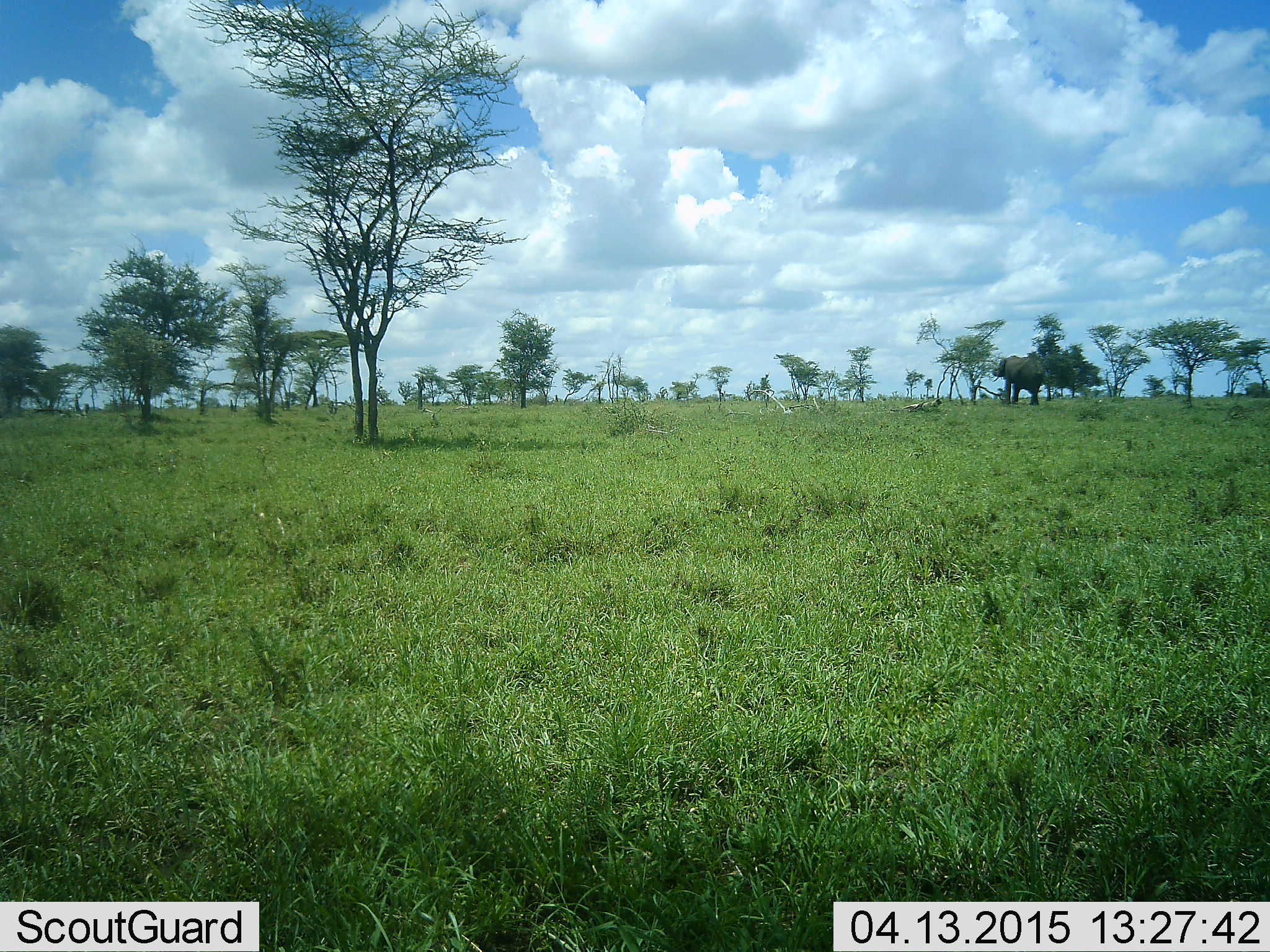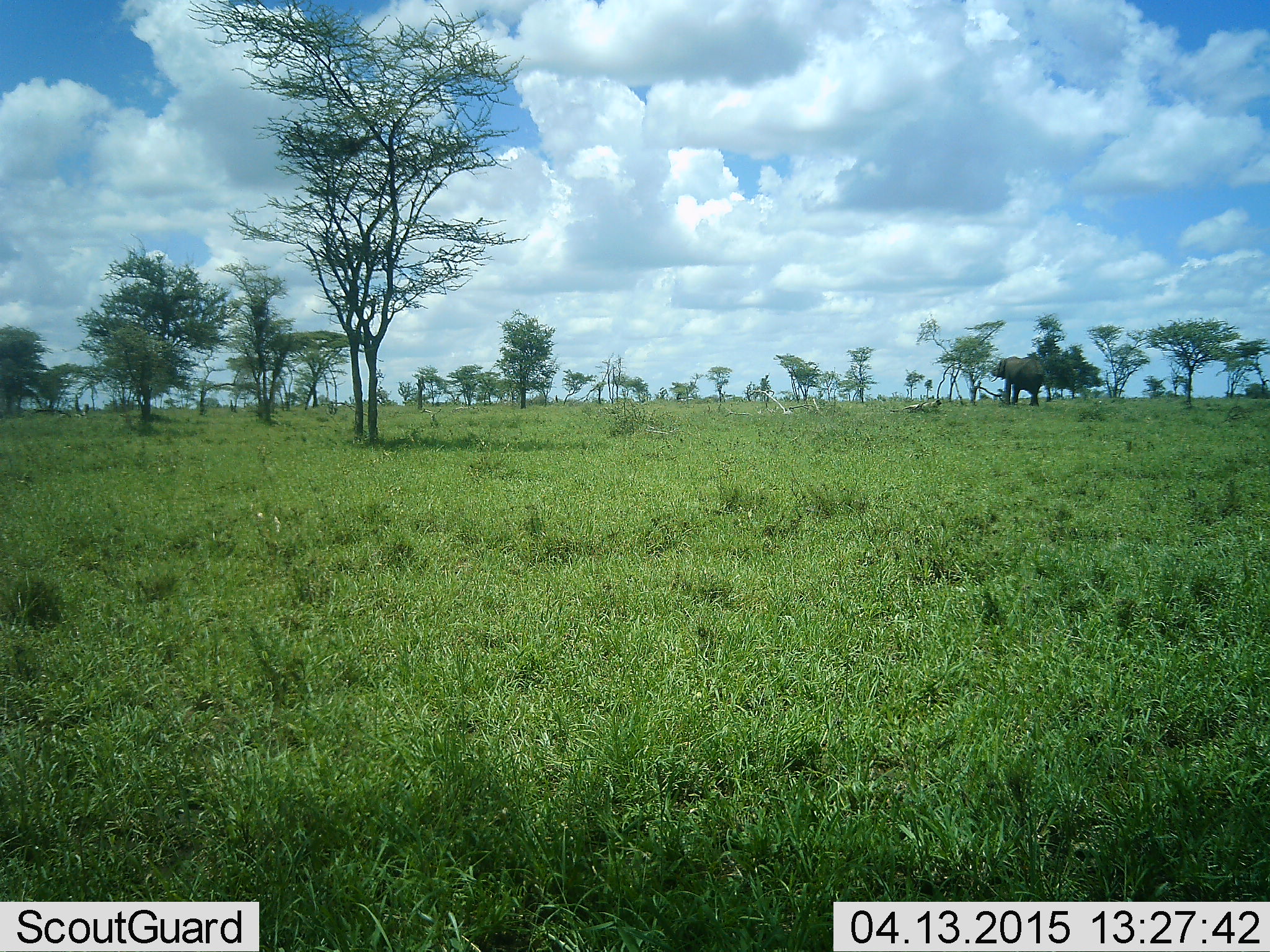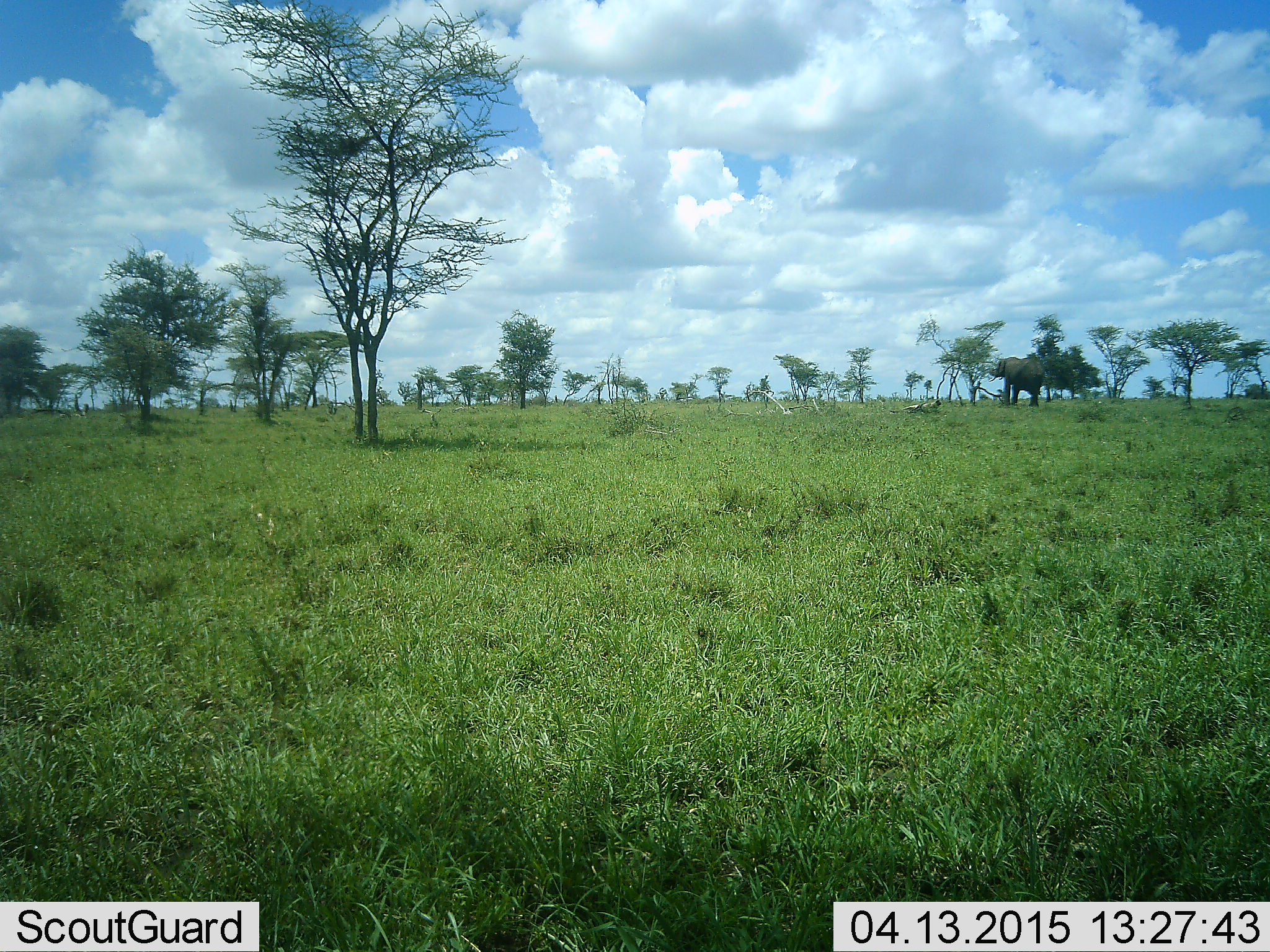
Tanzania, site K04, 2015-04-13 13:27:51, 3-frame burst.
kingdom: Animalia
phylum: Chordata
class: Mammalia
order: Proboscidea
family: Elephantidae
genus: Loxodonta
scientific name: Loxodonta africana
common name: african bush elephant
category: elephant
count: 1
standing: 90%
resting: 0%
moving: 0%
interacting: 0%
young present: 0%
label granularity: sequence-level